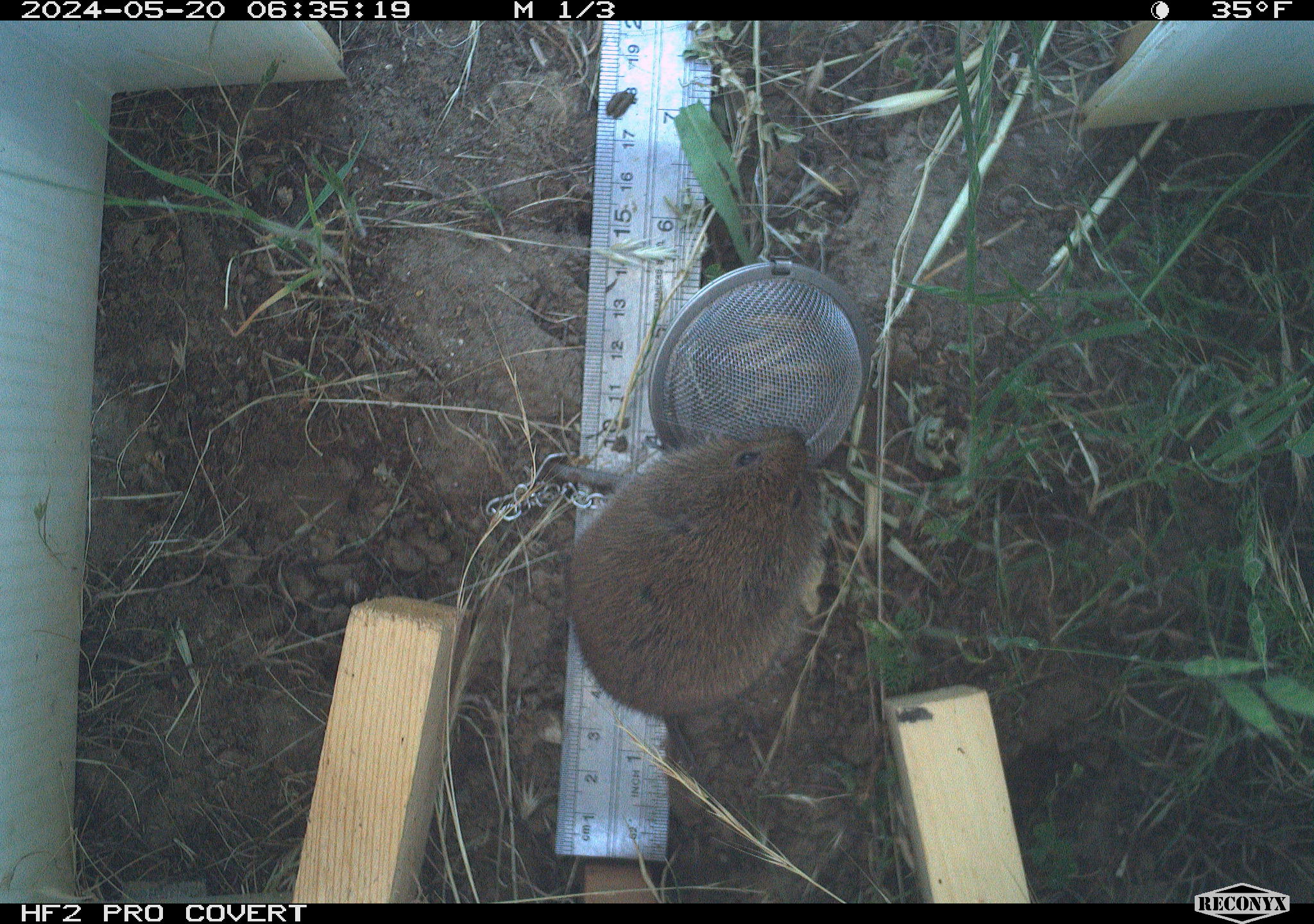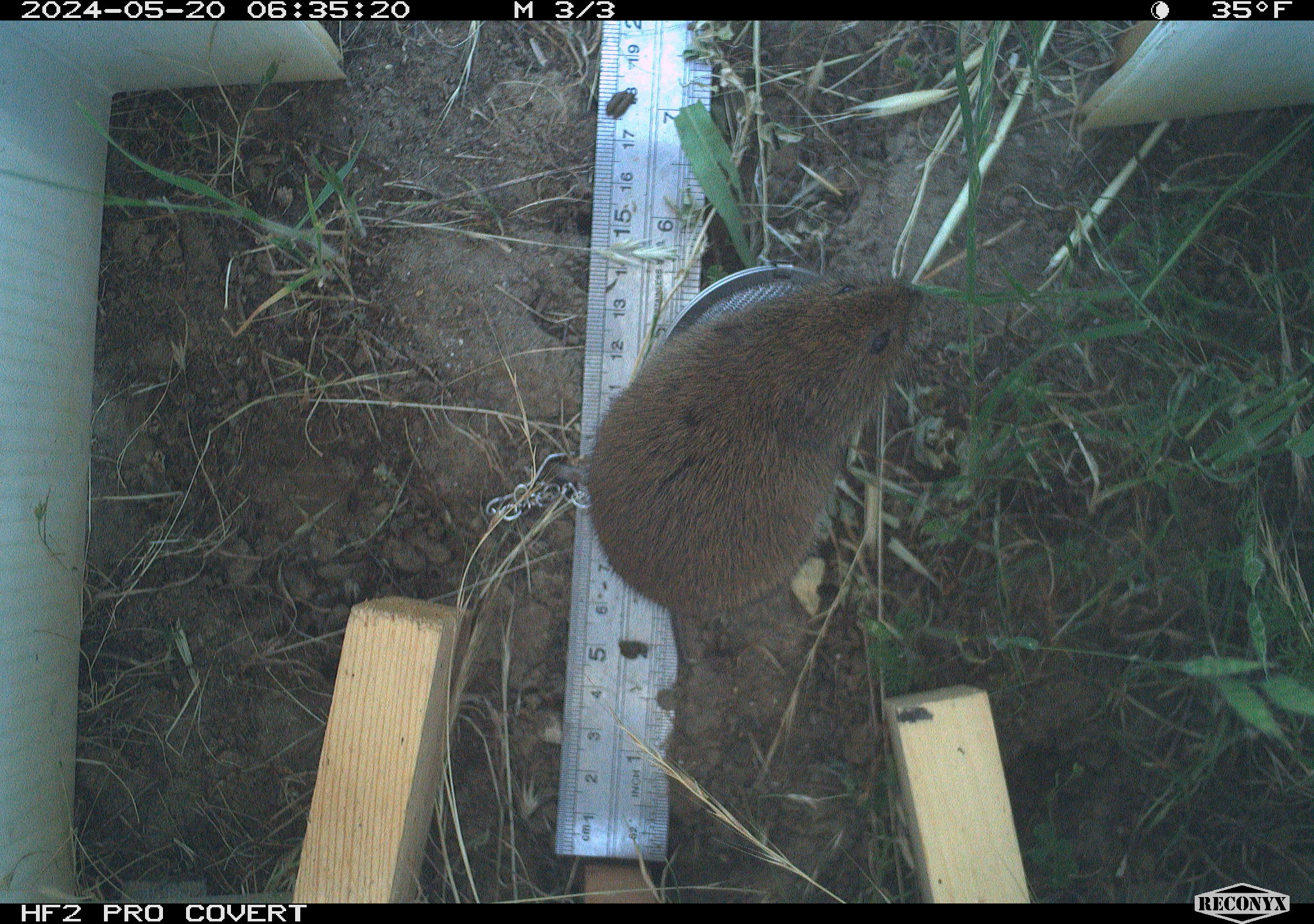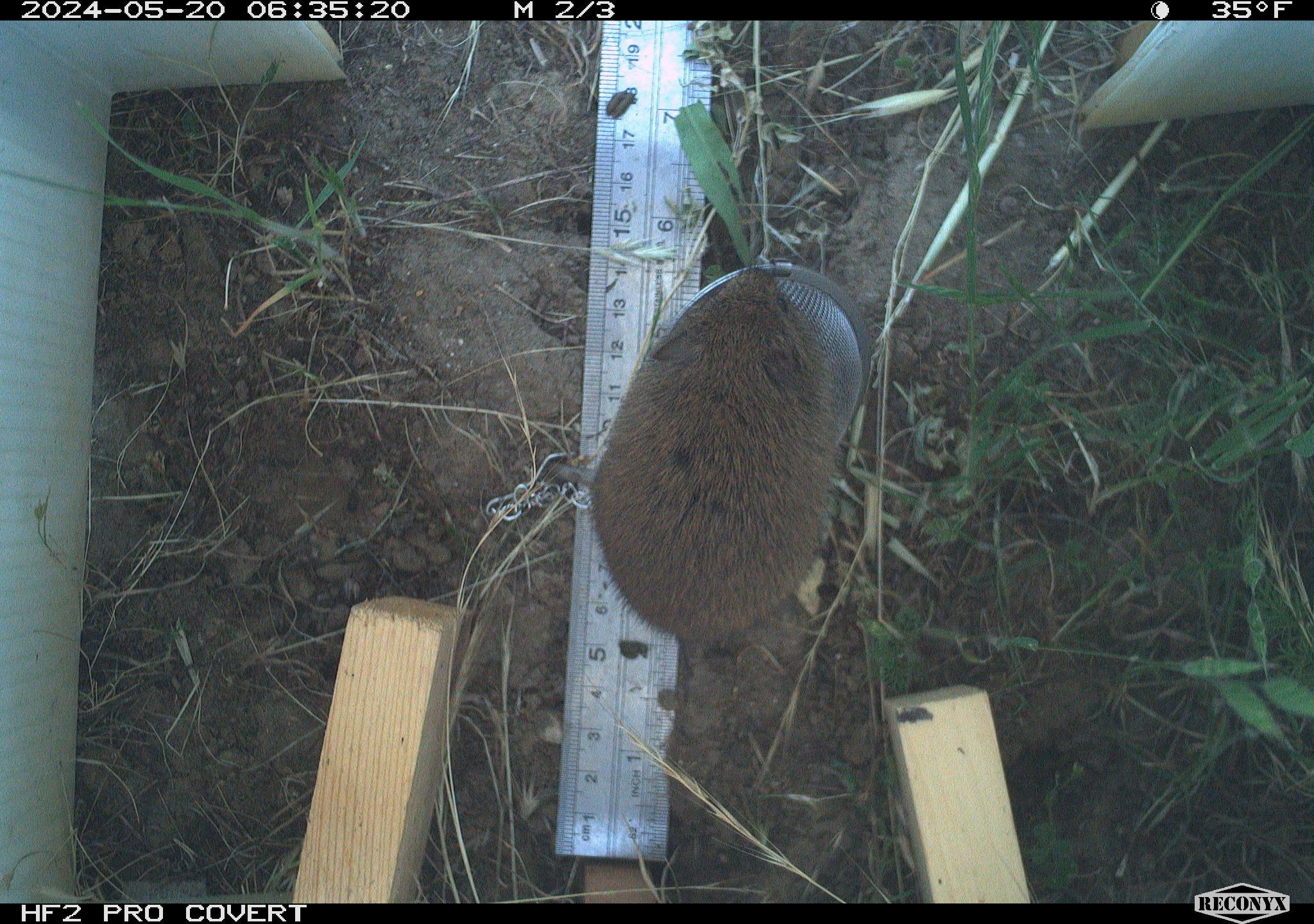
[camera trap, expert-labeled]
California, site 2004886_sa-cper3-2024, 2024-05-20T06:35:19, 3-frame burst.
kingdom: Animalia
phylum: Chordata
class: Mammalia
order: Rodentia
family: Cricetidae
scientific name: Arvicolinae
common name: voles, lemmings, and muskrats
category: arvicolinae subfamily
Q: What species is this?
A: Arvicolinae subfamily (voles, lemmings, and muskrats) (Arvicolinae).